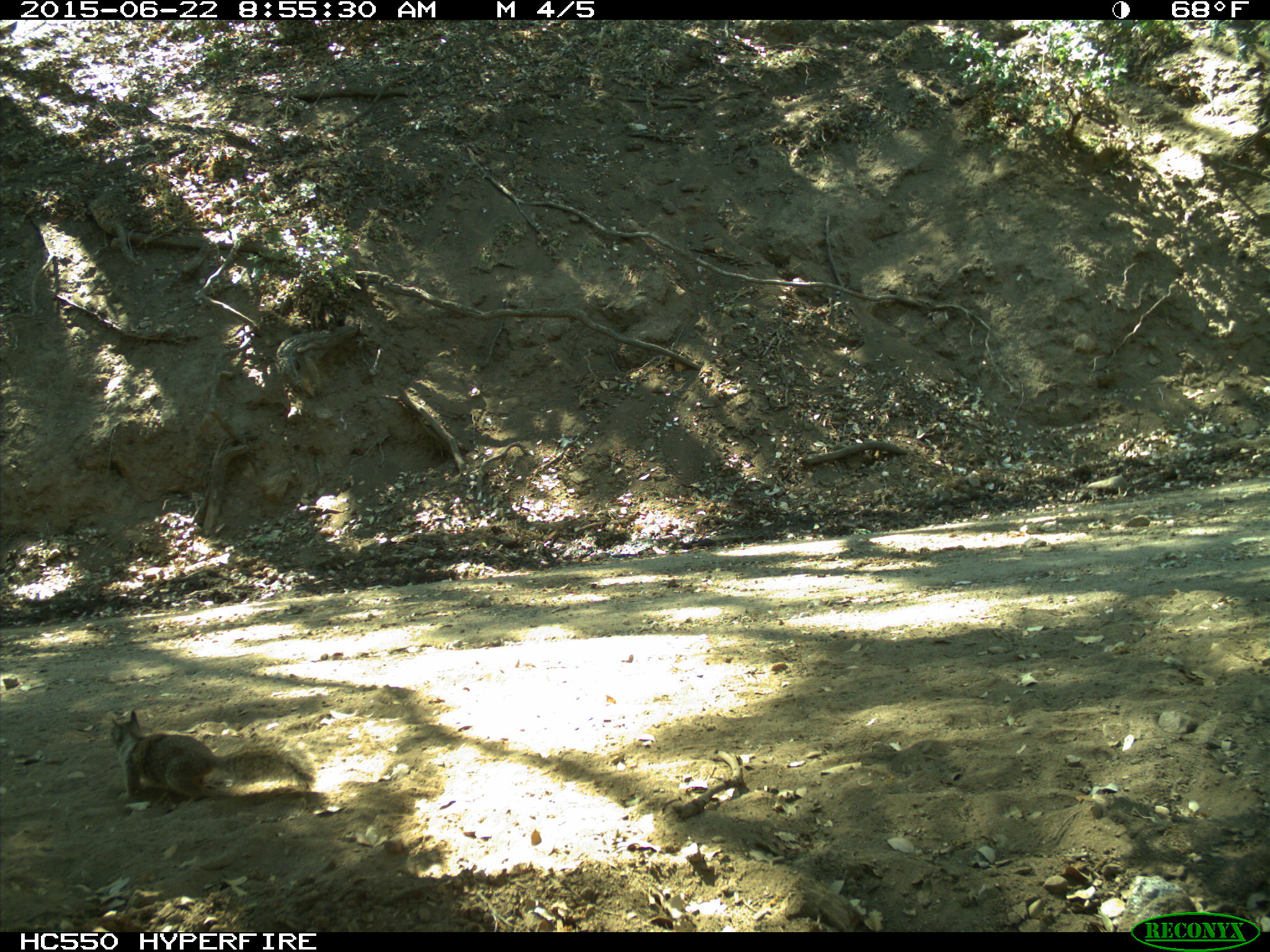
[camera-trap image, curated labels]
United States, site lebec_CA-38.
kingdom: Animalia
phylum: Chordata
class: Mammalia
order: Rodentia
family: Sciuridae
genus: Otospermophilus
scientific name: Otospermophilus beecheyi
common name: california ground squirrel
Otospermophilus beecheyi (california ground squirrel).